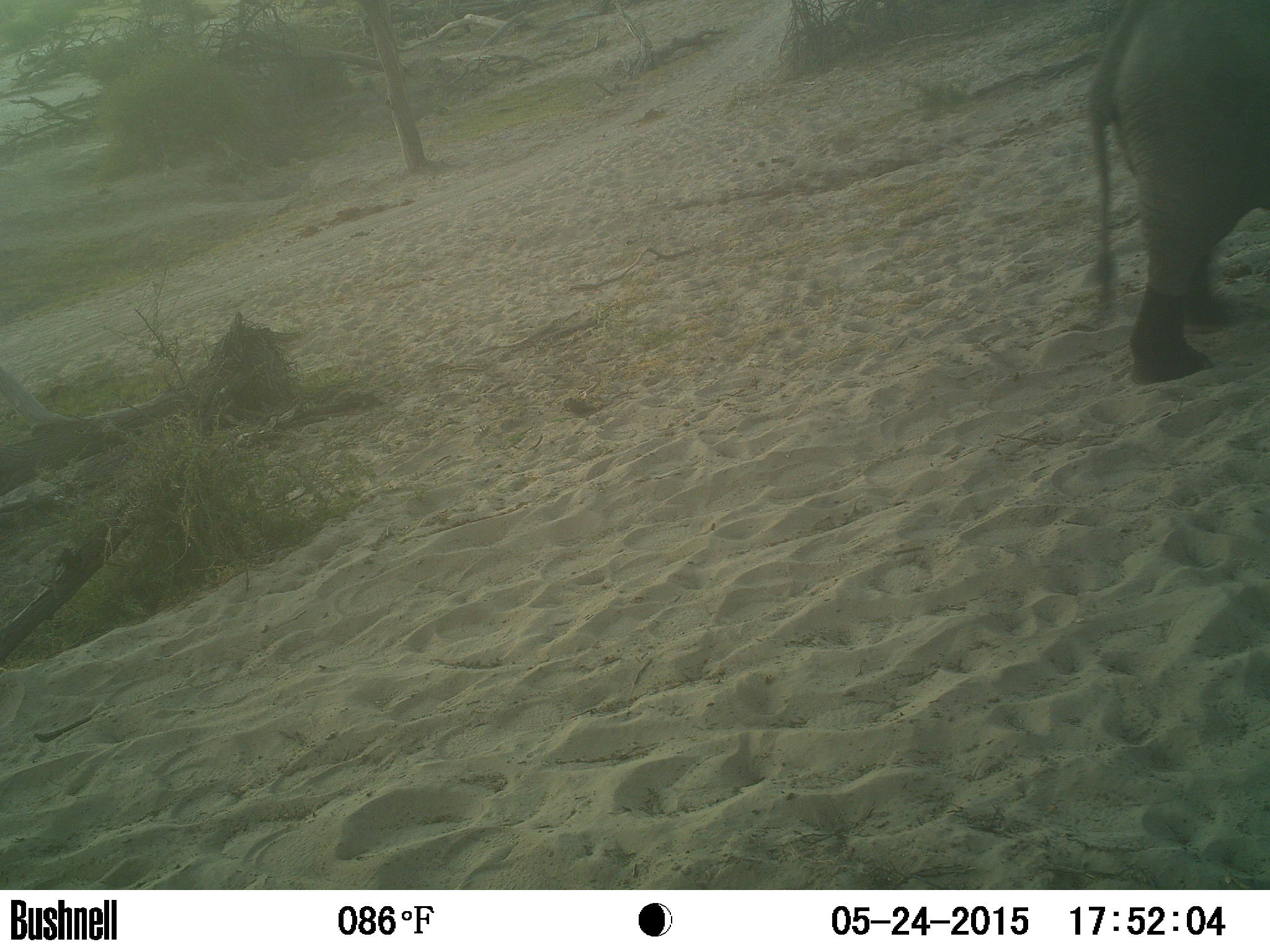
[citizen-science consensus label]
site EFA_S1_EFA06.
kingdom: Animalia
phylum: Chordata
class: Mammalia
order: Proboscidea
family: Elephantidae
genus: Loxodonta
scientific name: Loxodonta africana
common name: african bush elephant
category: elephant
Elephant (african bush elephant) (Loxodonta africana), count 1. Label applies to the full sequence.